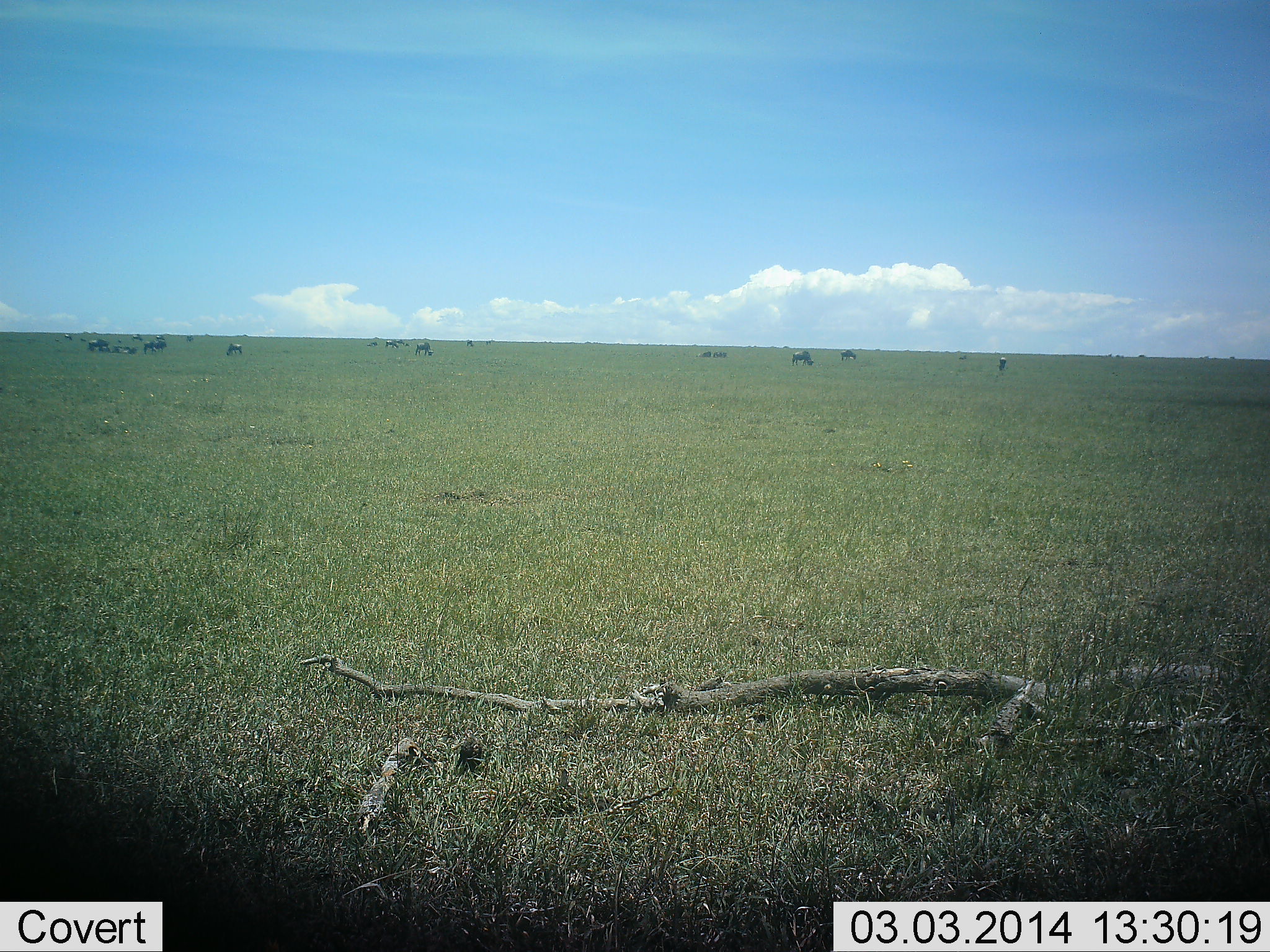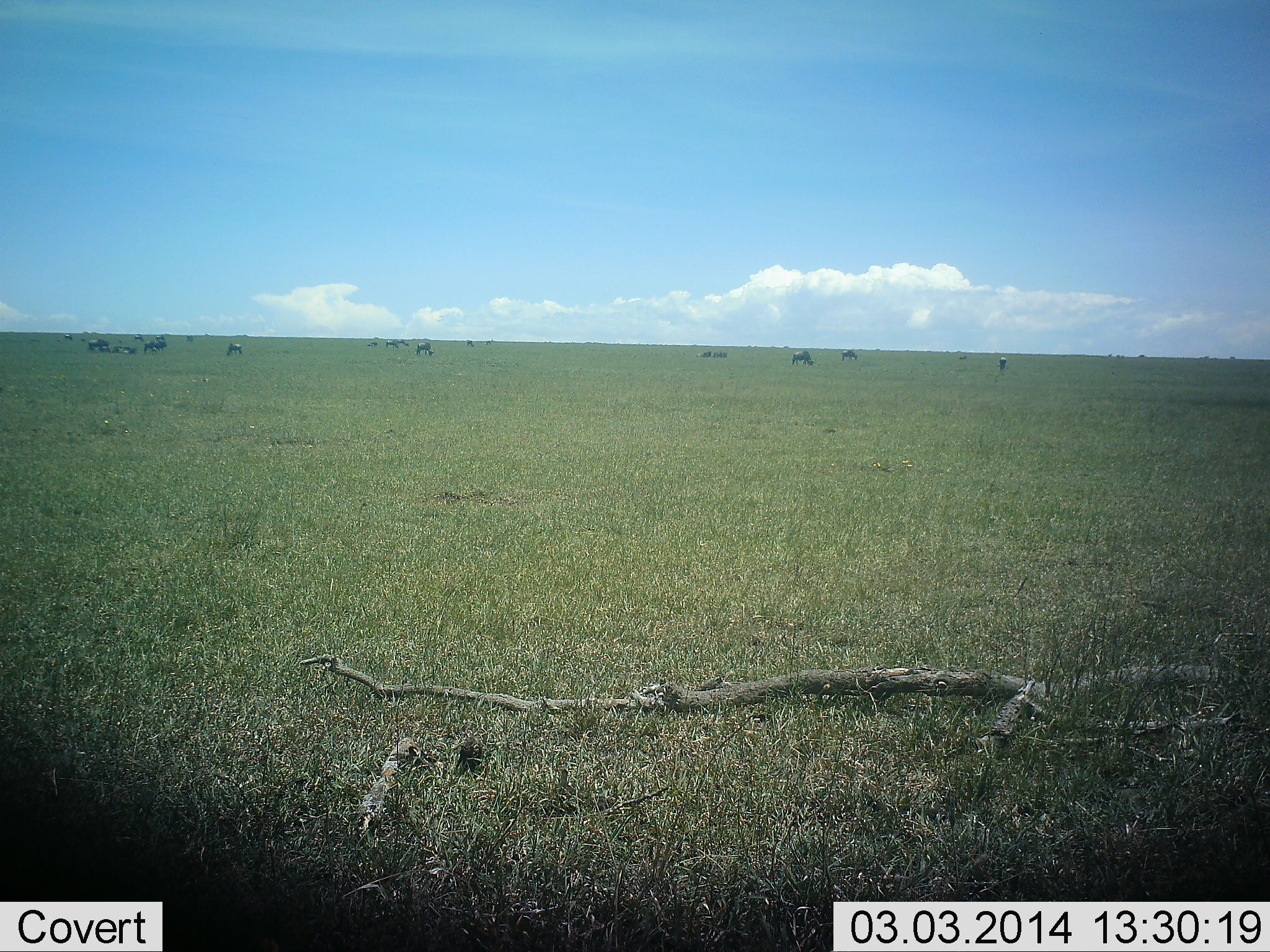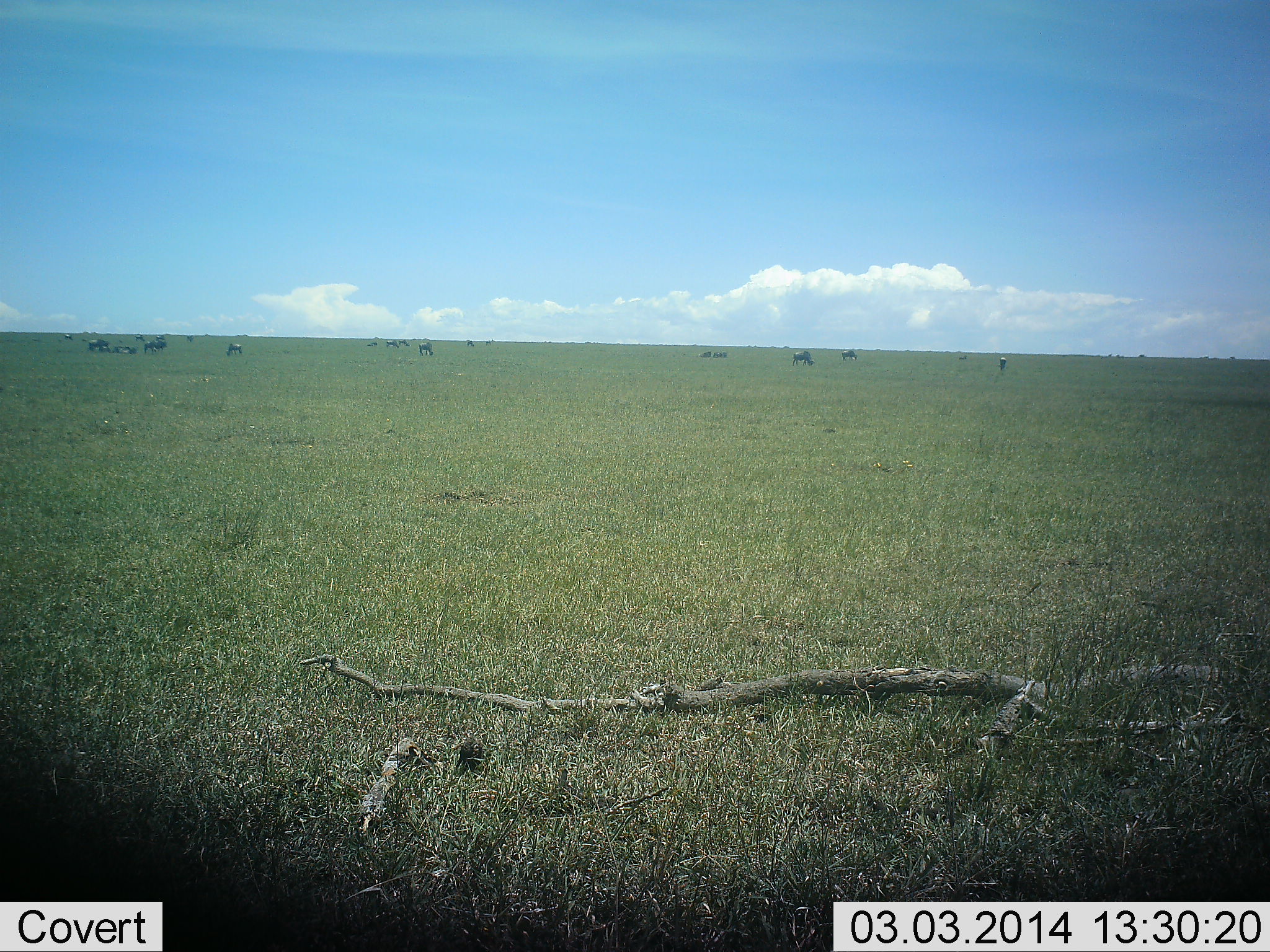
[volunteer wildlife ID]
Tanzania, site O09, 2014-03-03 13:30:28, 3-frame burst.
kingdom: Animalia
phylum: Chordata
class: Mammalia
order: Artiodactyla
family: Bovidae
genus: Connochaetes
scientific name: Connochaetes taurinus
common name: blue wildebeest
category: wildebeest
Wildebeest (blue wildebeest) (Connochaetes taurinus), count 11-50. Behavior (volunteer vote fractions): standing 30%, resting 10%, moving 30%, interacting 0%. Young present (vote fraction): 0%. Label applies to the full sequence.